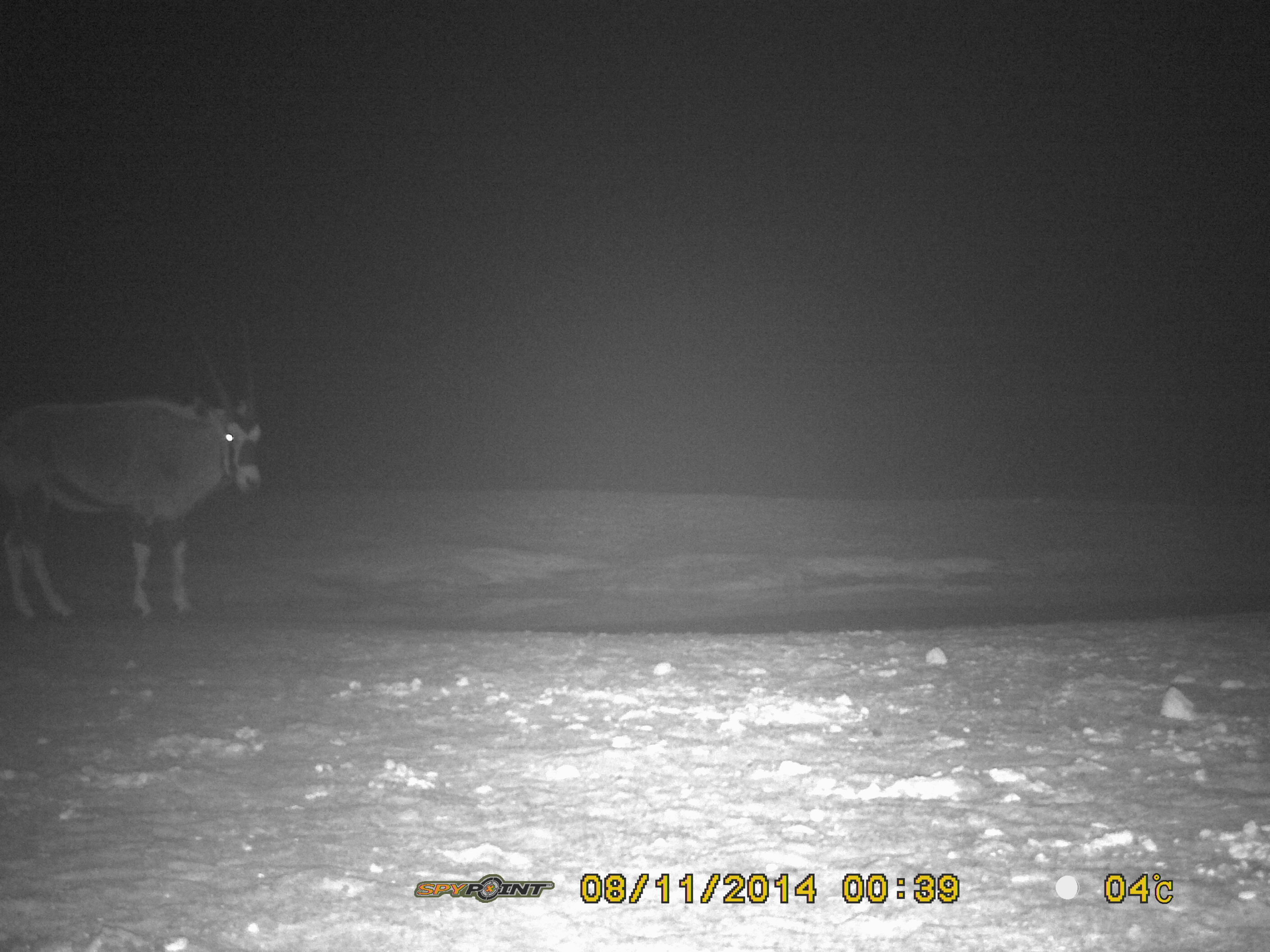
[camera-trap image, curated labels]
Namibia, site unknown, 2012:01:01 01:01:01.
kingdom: Animalia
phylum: Chordata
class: Mammalia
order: Artiodactyla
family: Bovidae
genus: Oryx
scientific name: Oryx gazella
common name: gemsbok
Oryx gazella (gemsbok).